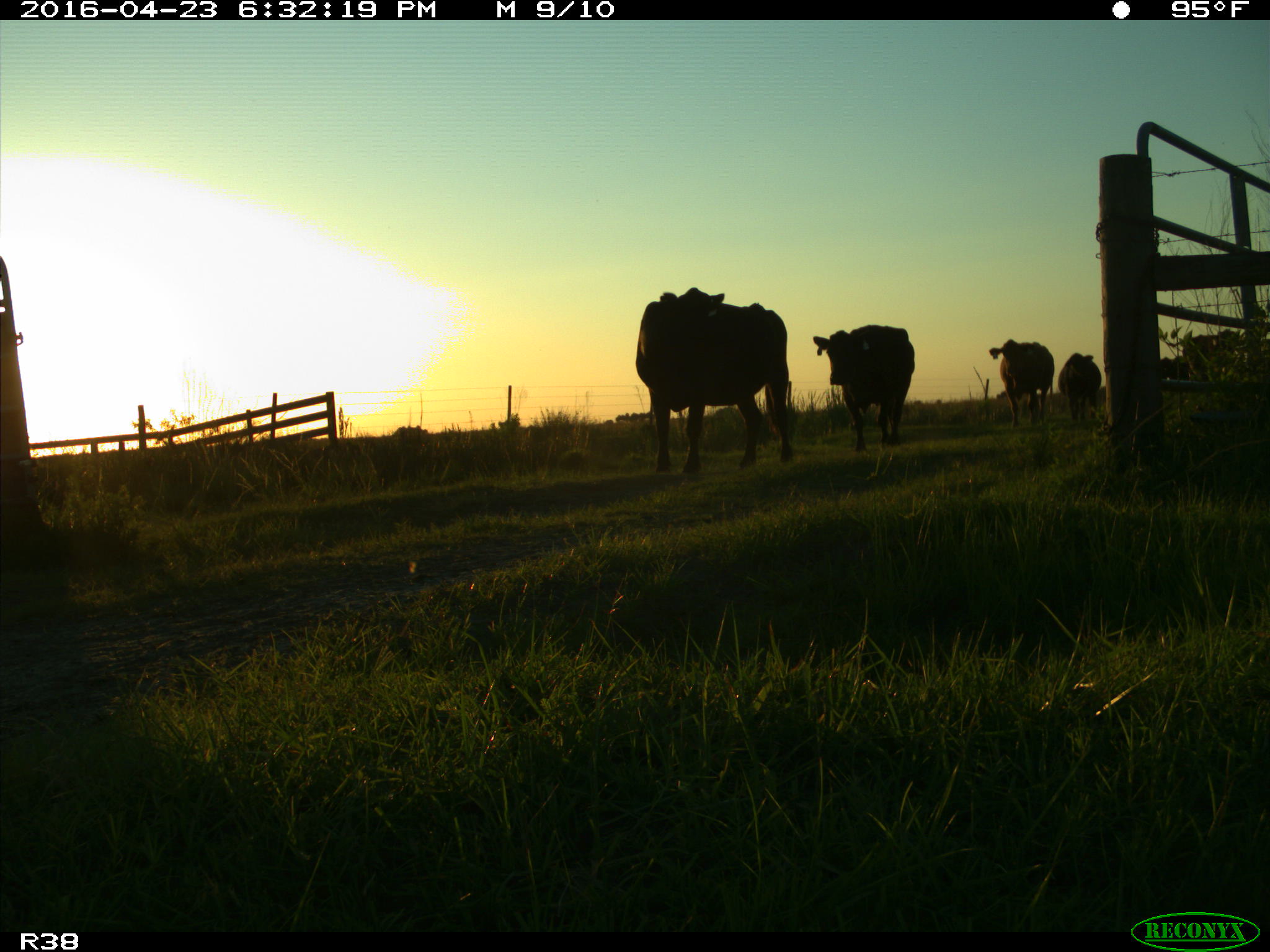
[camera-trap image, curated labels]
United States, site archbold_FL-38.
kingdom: Animalia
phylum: Chordata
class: Mammalia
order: Artiodactyla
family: Bovidae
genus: Bos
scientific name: Bos taurus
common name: domestic cow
Bos taurus (domestic cow).